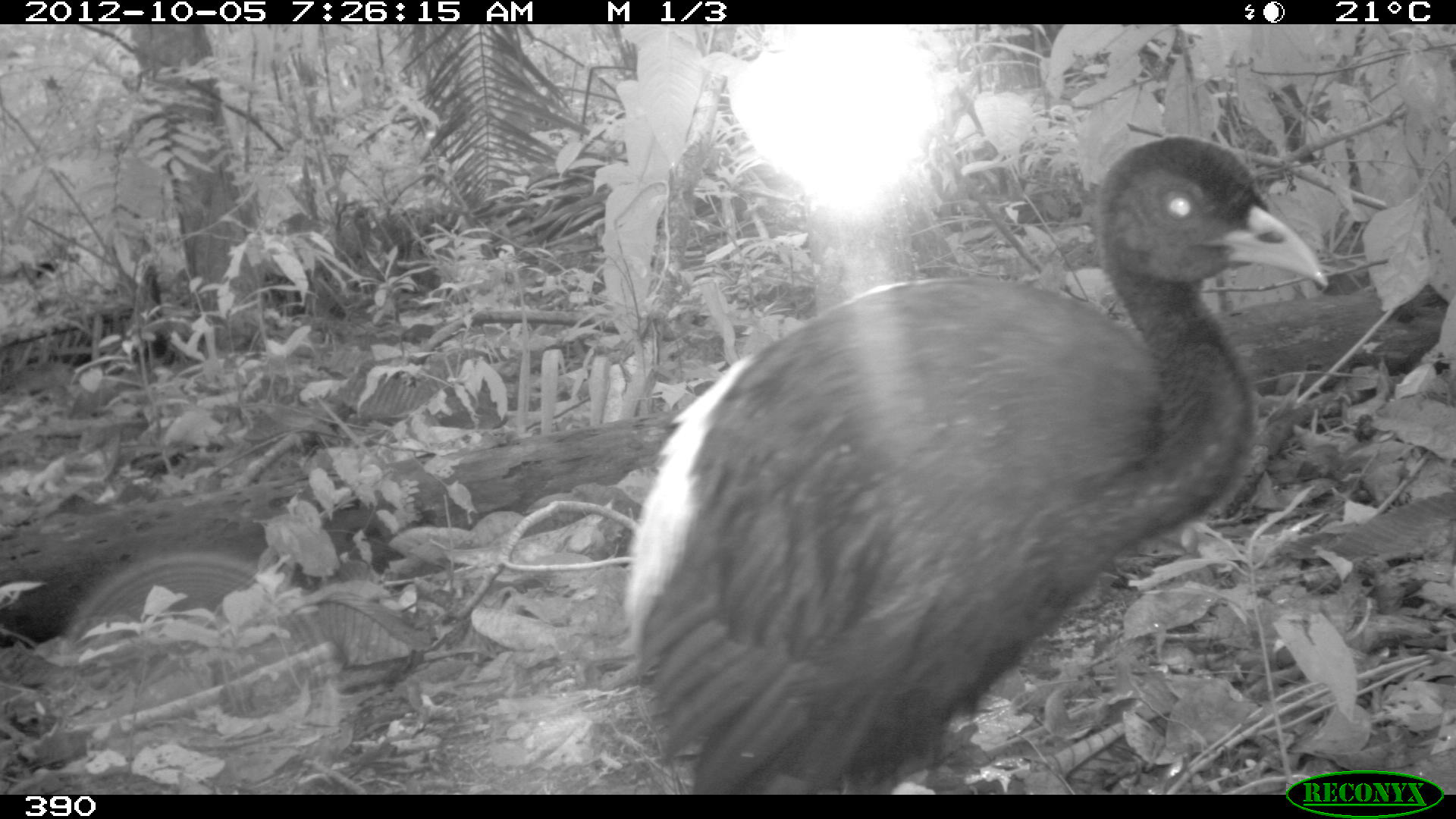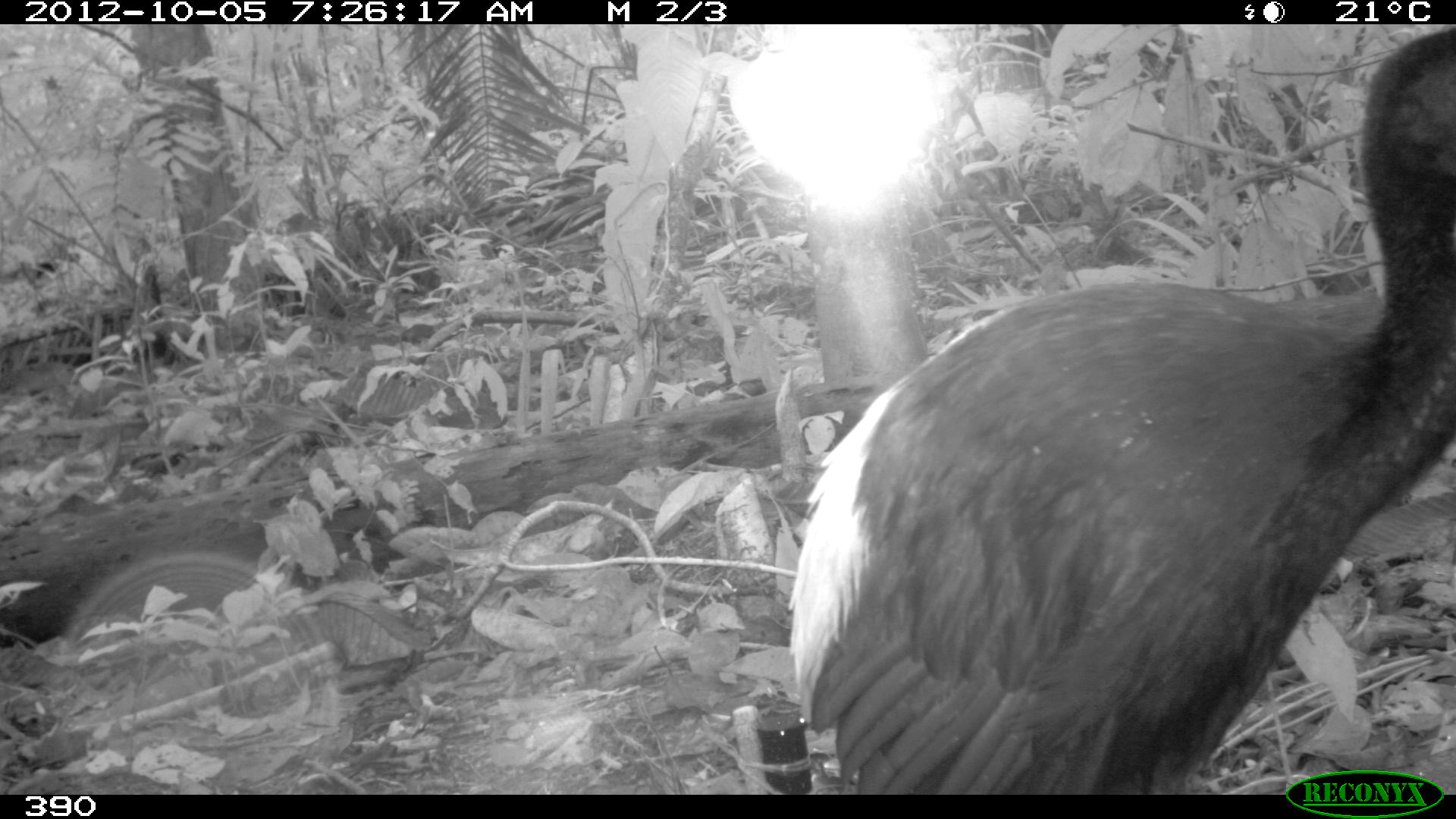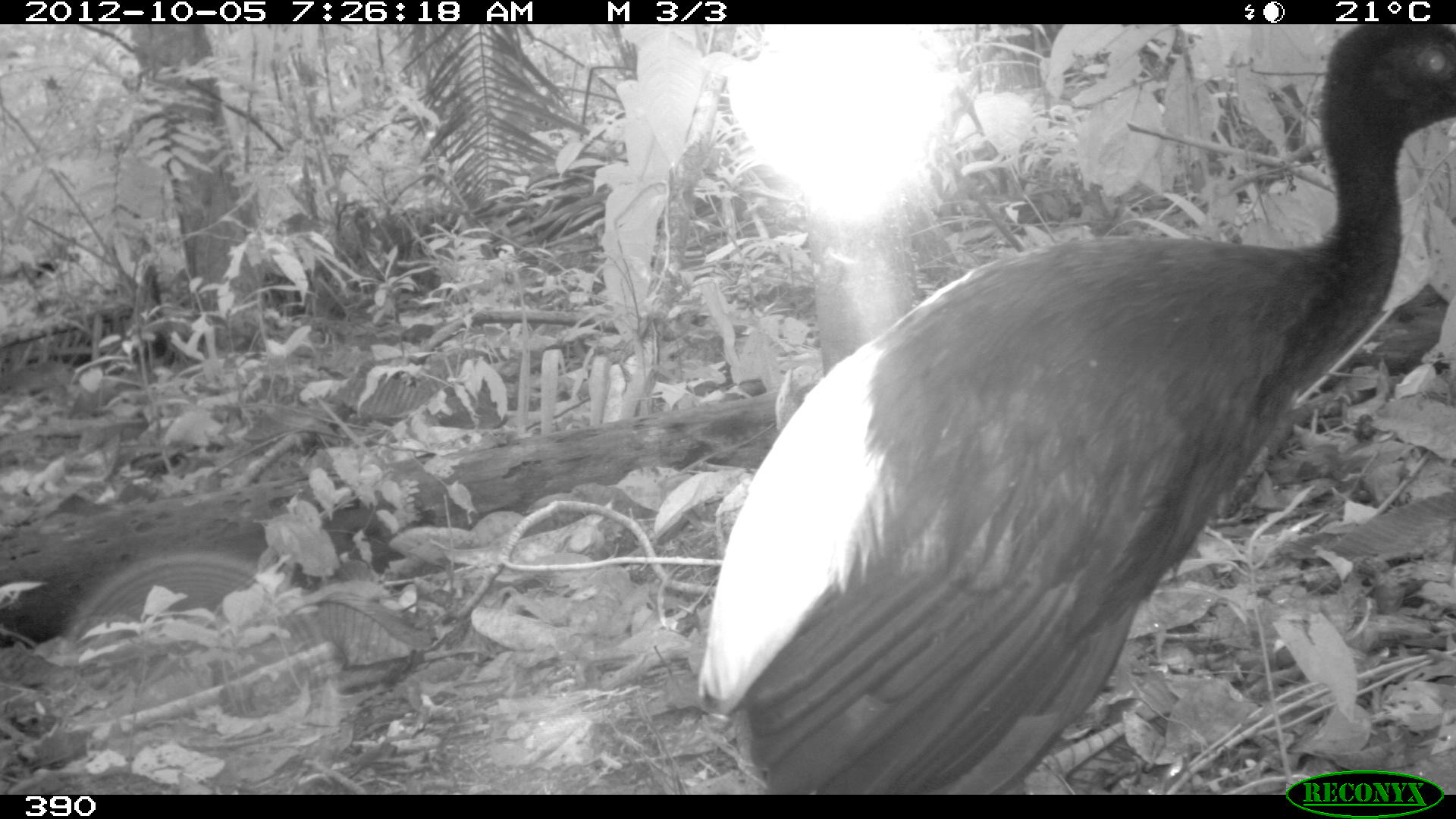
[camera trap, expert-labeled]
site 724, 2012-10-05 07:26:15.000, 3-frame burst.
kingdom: Animalia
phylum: Chordata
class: Aves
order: Gruiformes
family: Psophiidae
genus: Psophia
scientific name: Psophia leucoptera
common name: pale-winged trumpeter